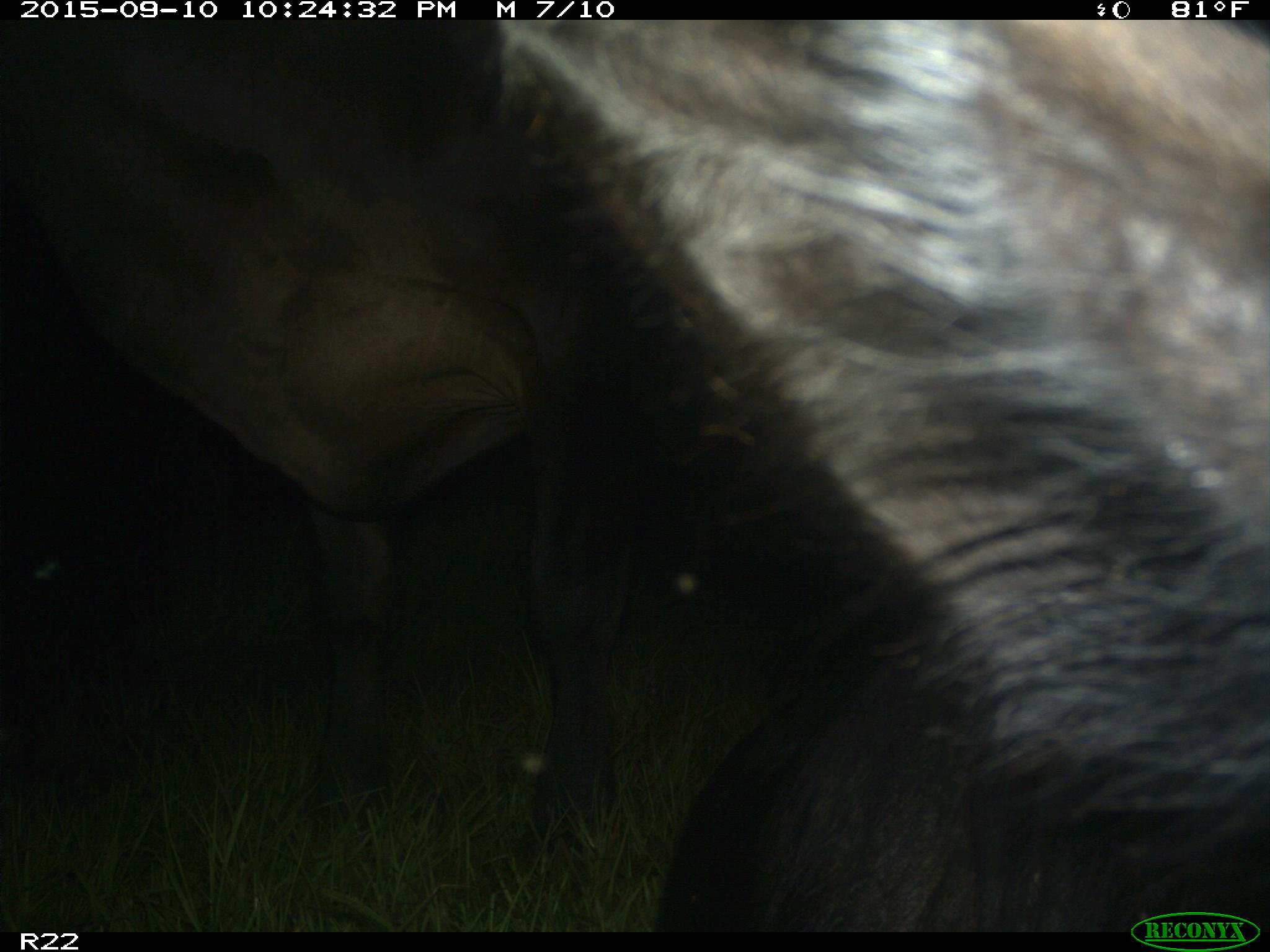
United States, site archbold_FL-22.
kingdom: Animalia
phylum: Chordata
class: Mammalia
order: Artiodactyla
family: Bovidae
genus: Bos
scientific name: Bos taurus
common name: domestic cow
Bos taurus (domestic cow).